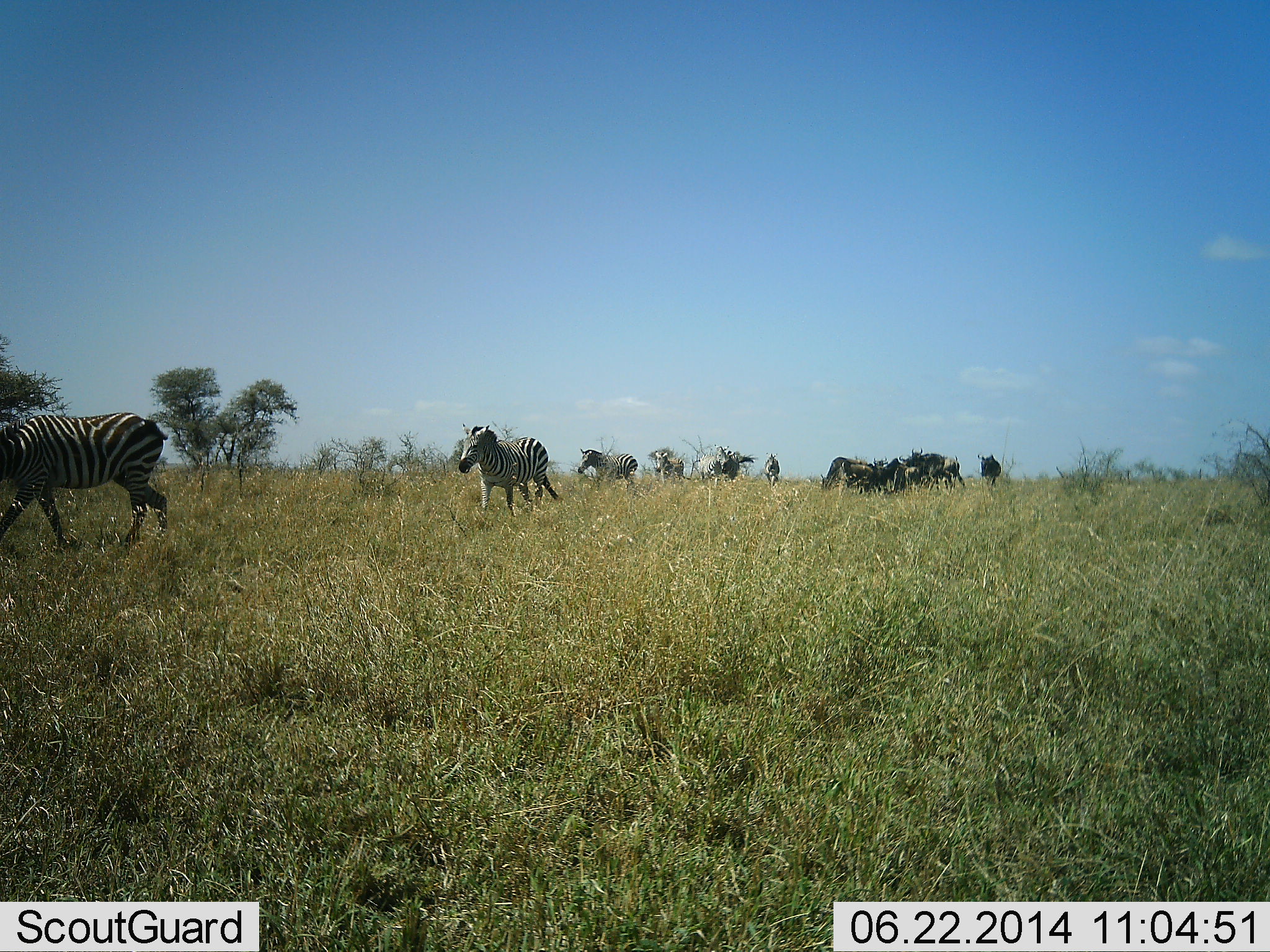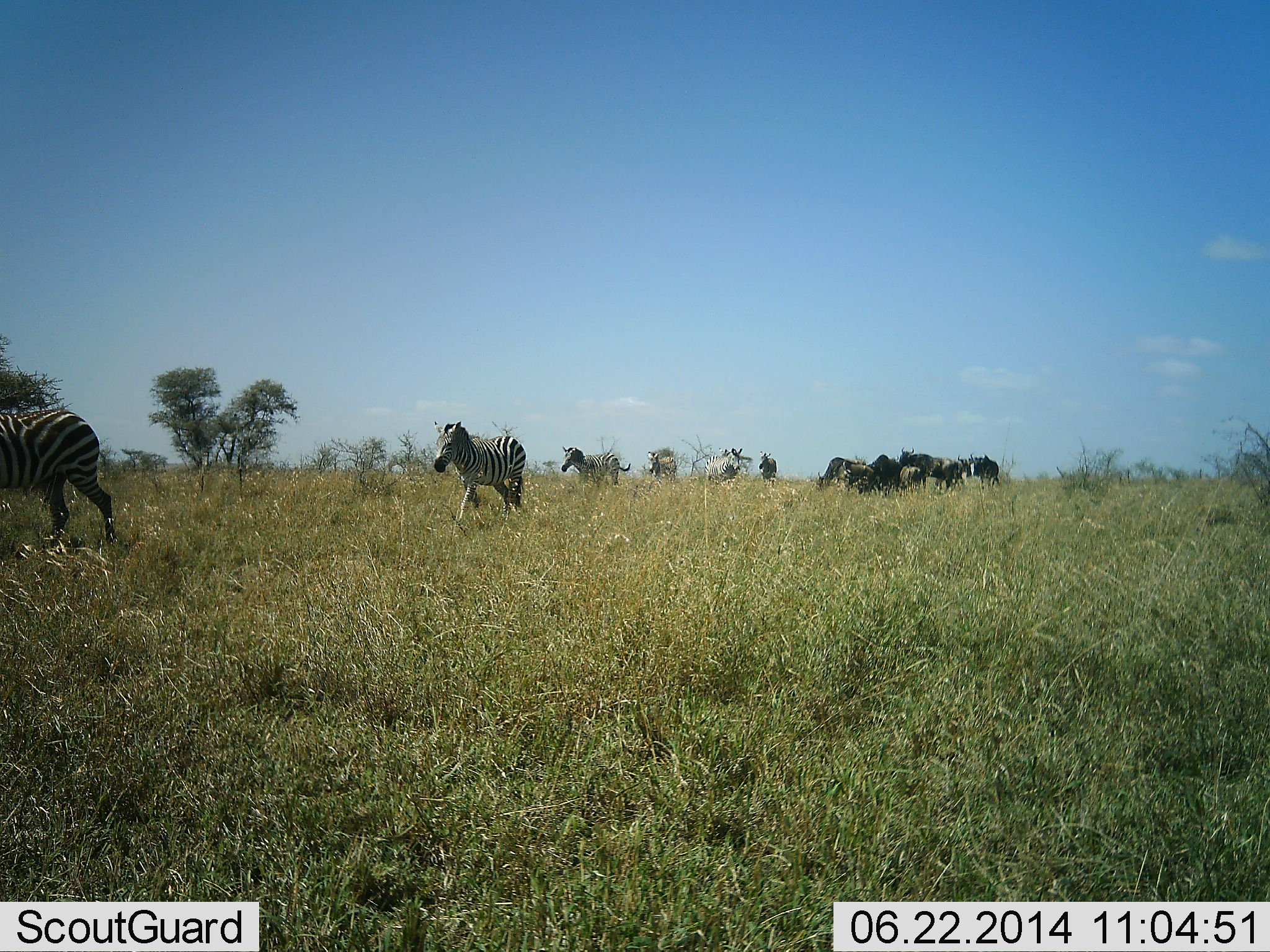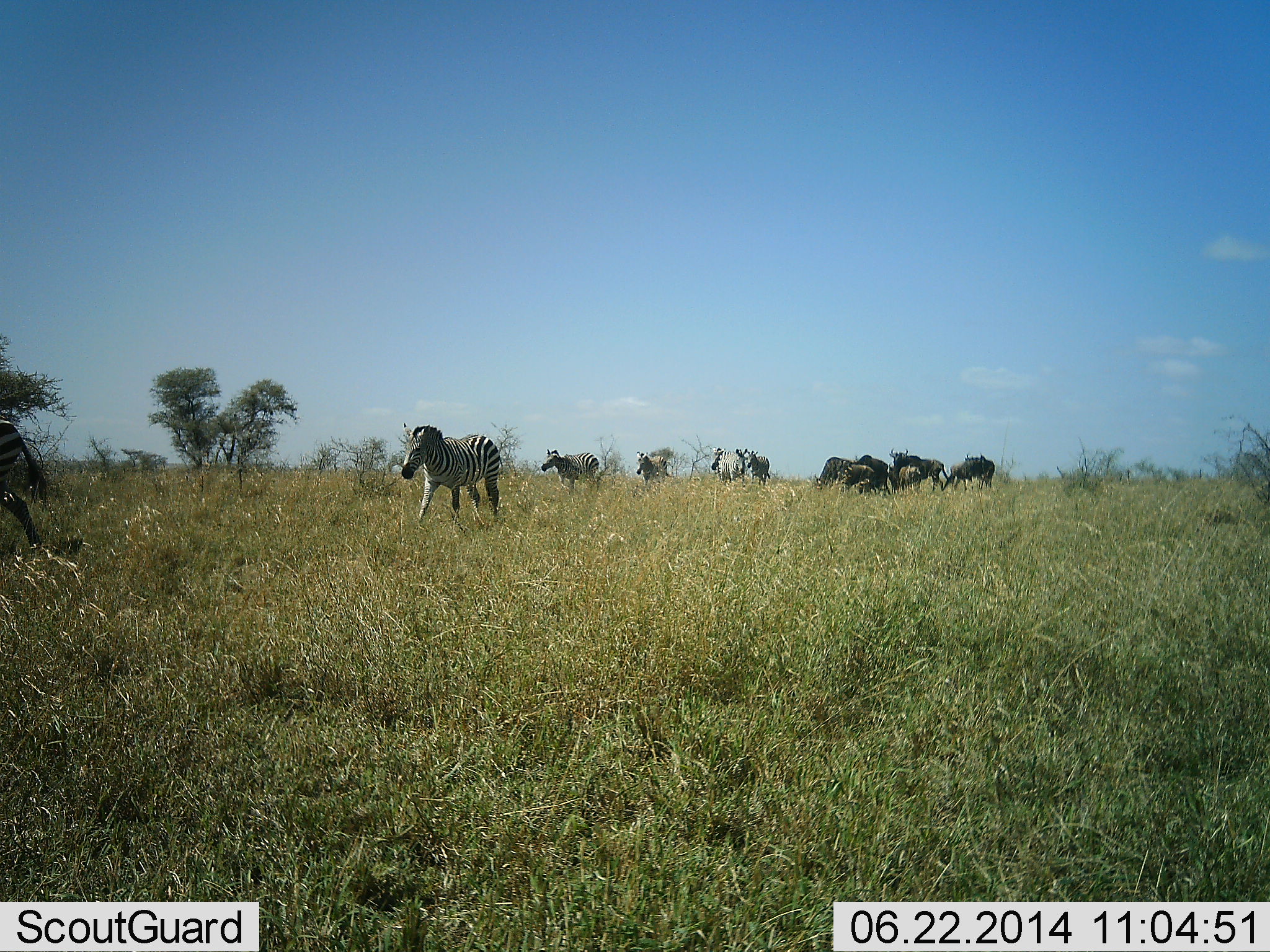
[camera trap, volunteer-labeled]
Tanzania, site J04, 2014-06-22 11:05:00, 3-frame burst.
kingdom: Animalia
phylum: Chordata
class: Mammalia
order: Artiodactyla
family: Bovidae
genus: Connochaetes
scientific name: Connochaetes taurinus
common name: blue wildebeest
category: wildebeest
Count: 6.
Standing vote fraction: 55%.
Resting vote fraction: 13%.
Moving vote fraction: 34%.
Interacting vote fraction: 17%.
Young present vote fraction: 11%.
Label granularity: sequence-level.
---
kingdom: Animalia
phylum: Chordata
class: Mammalia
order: Perissodactyla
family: Equidae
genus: Equus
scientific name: Equus quagga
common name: plains zebra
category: zebra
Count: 6.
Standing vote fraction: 7%.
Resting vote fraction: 1%.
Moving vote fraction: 97%.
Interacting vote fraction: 3%.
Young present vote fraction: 1%.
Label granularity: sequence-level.